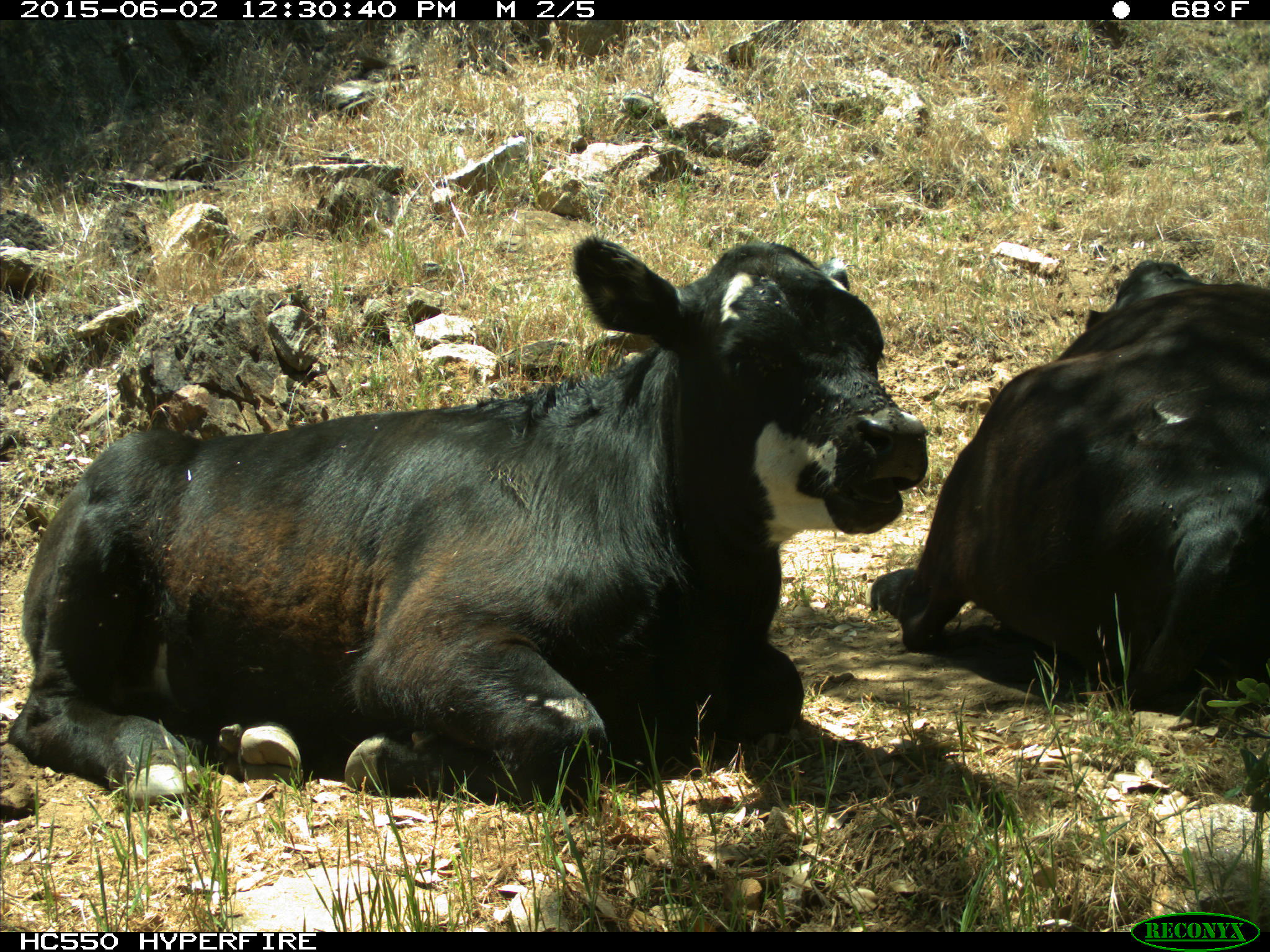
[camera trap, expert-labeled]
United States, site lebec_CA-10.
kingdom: Animalia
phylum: Chordata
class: Mammalia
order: Artiodactyla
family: Bovidae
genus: Bos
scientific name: Bos taurus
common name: domestic cow